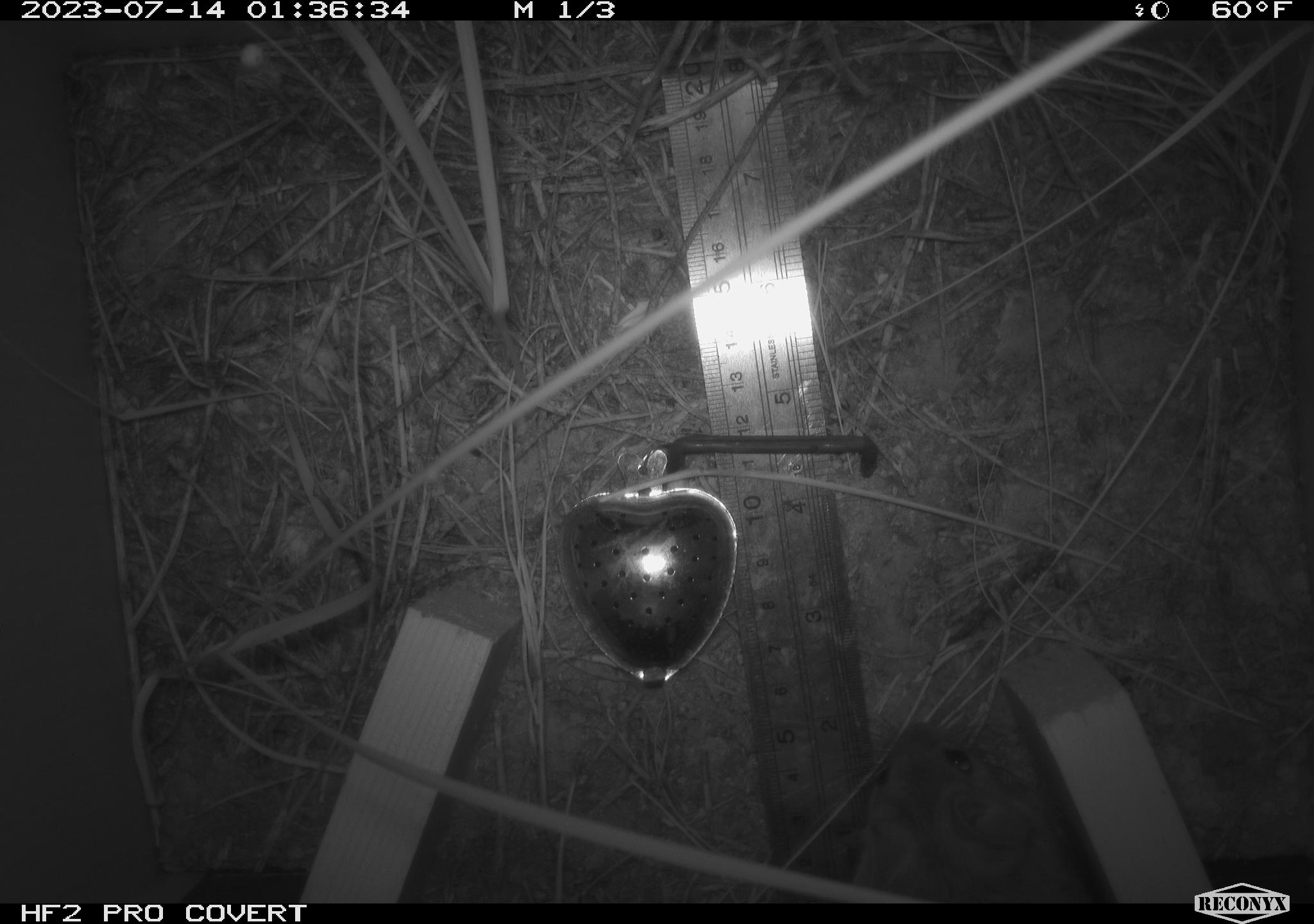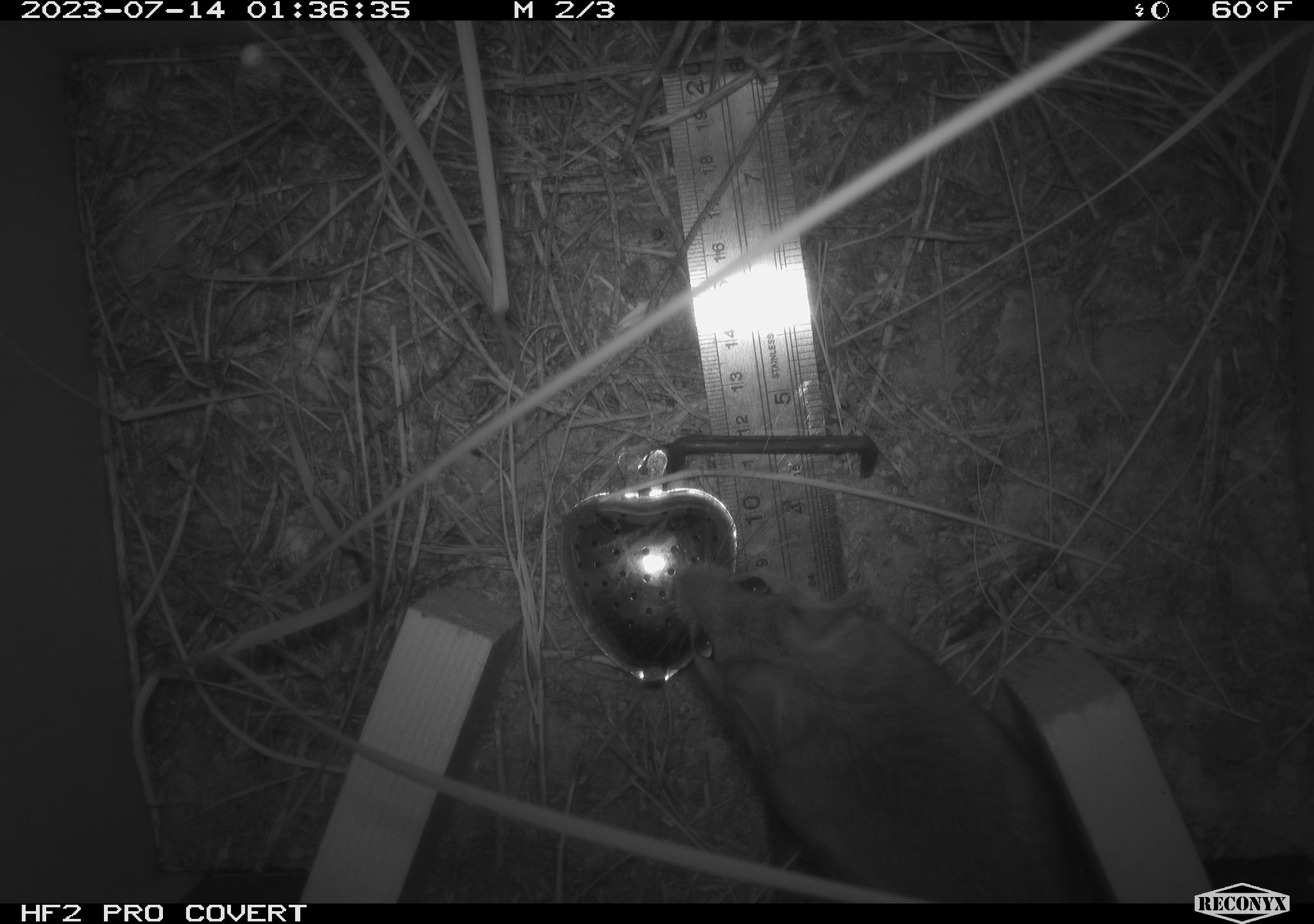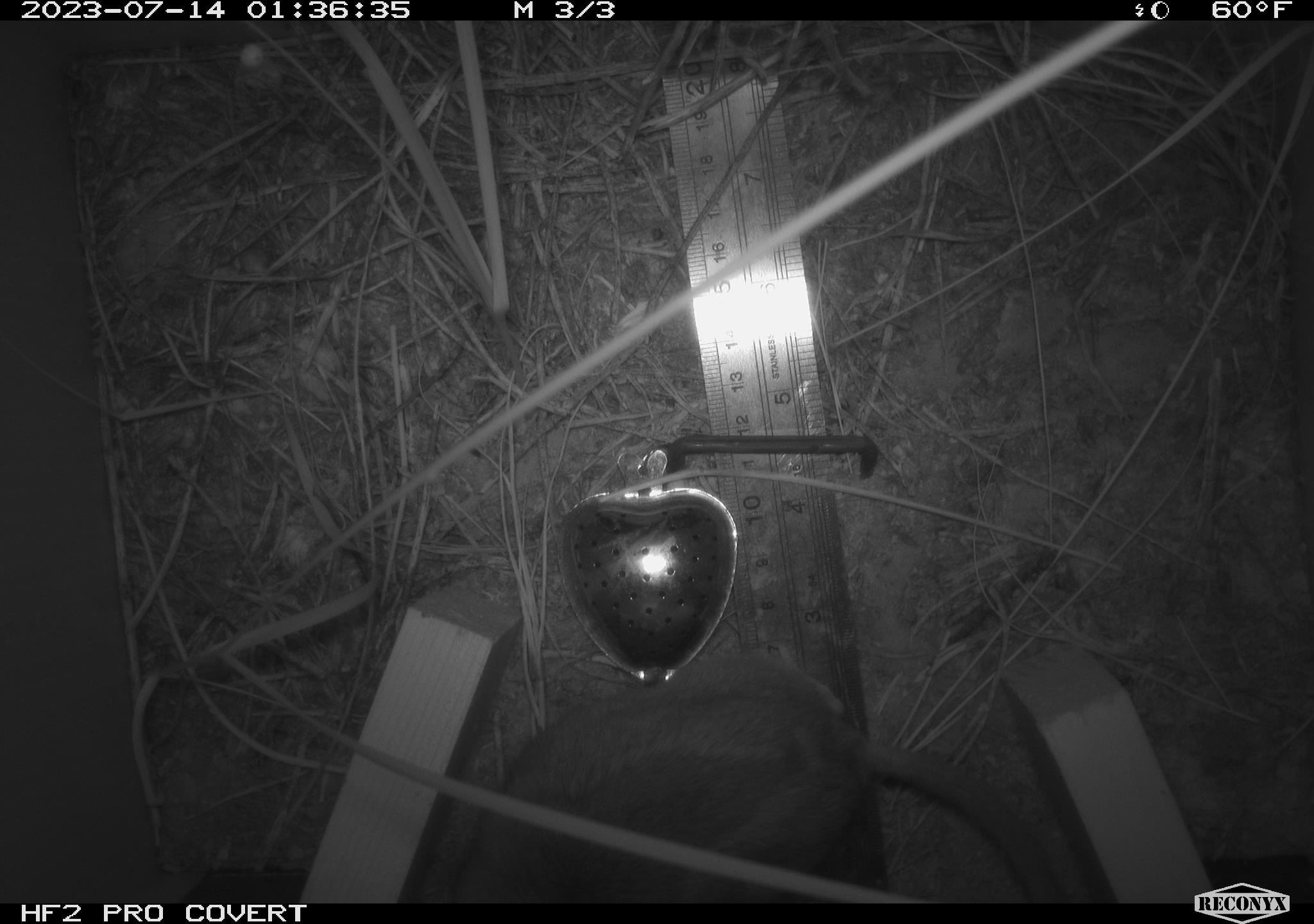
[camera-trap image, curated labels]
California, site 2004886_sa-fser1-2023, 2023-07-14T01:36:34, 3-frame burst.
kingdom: Animalia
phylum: Chordata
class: Mammalia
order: Rodentia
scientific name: Rodentia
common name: mouse species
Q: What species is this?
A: Mouse species (Rodentia).